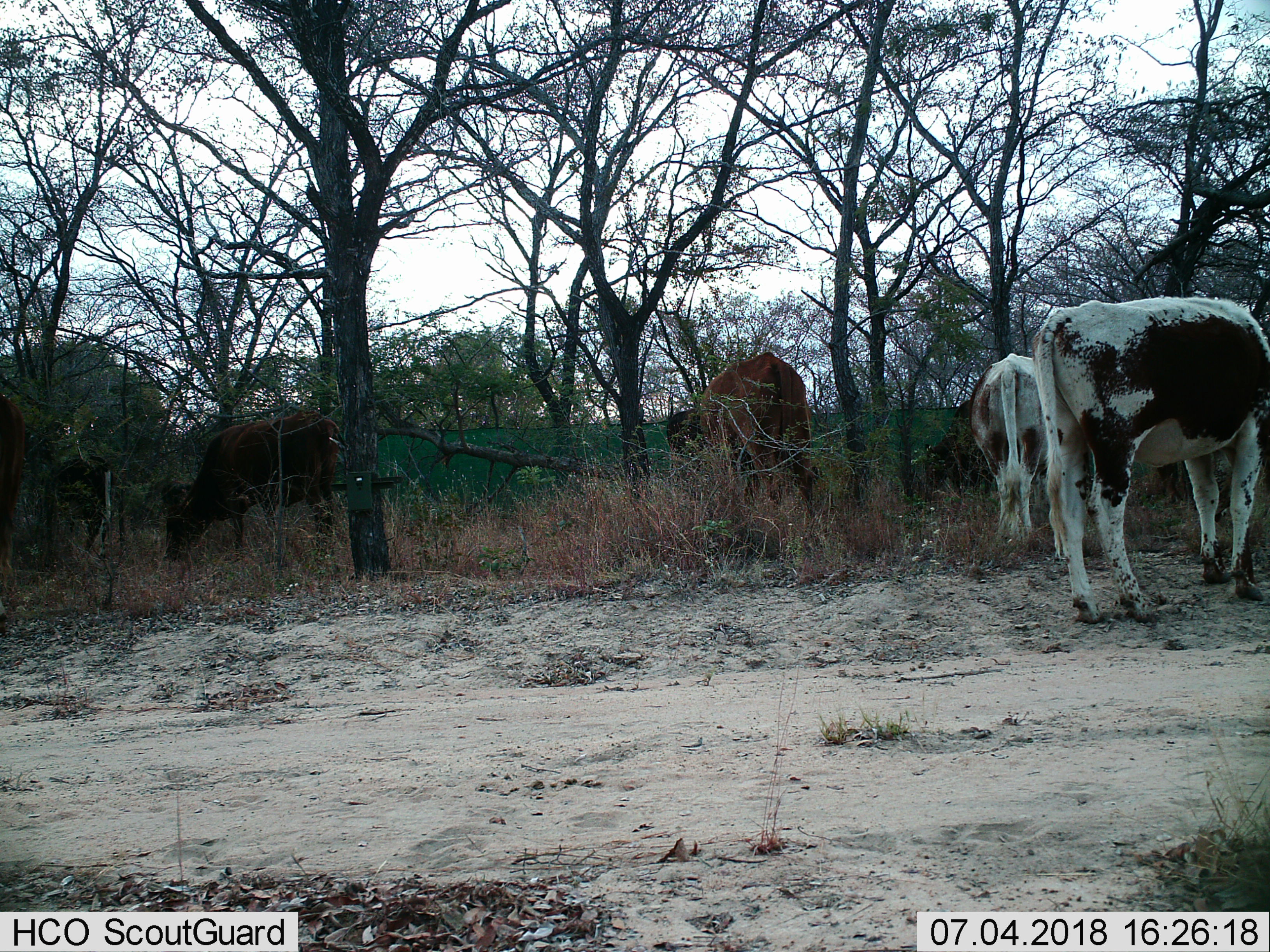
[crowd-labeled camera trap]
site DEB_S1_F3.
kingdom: Animalia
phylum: Chordata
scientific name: Vertebrata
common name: domestic animal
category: domesticanimal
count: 6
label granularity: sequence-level